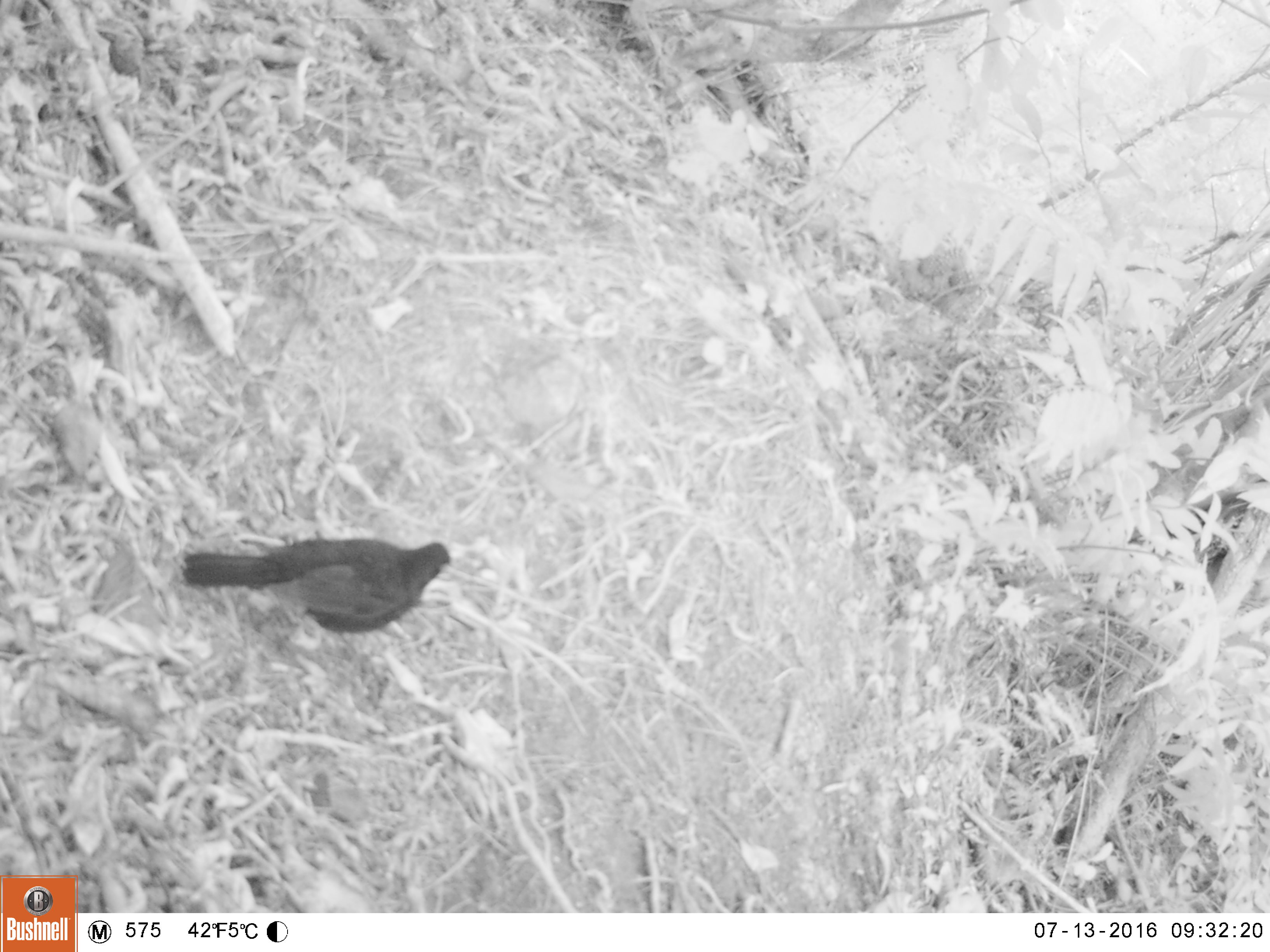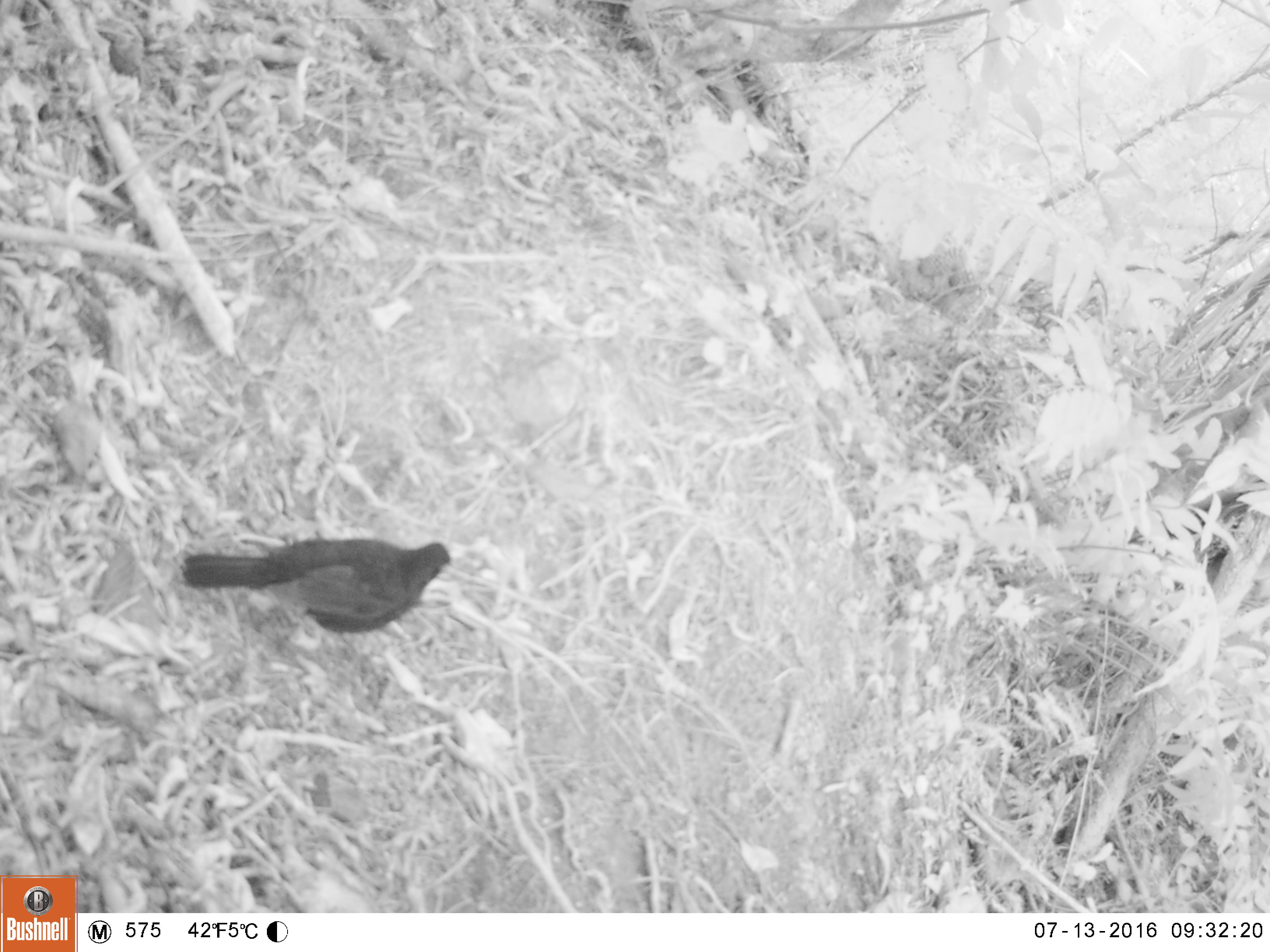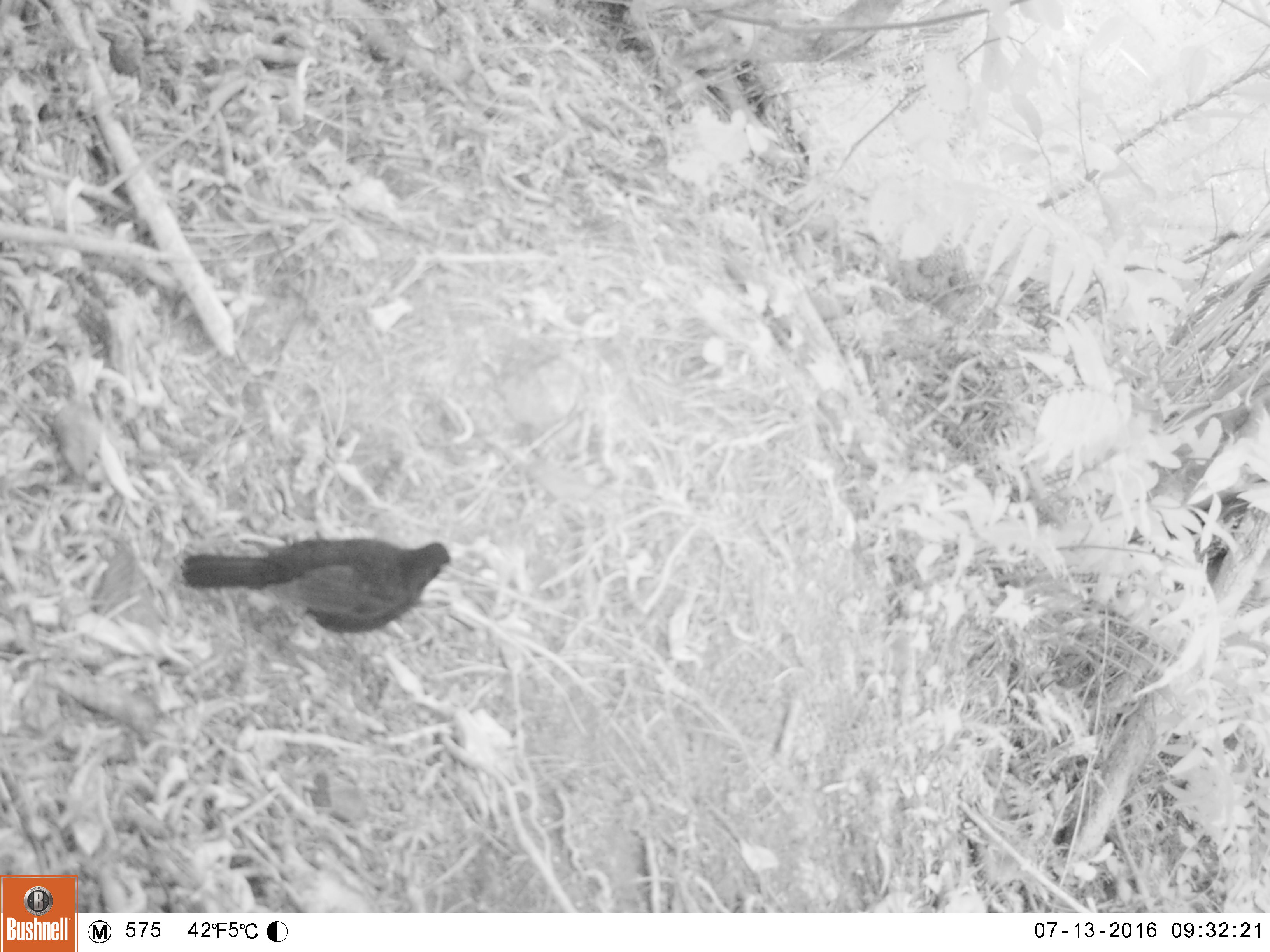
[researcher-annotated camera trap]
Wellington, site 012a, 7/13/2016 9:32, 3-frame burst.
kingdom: Animalia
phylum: Chordata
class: Aves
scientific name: Aves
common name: bird